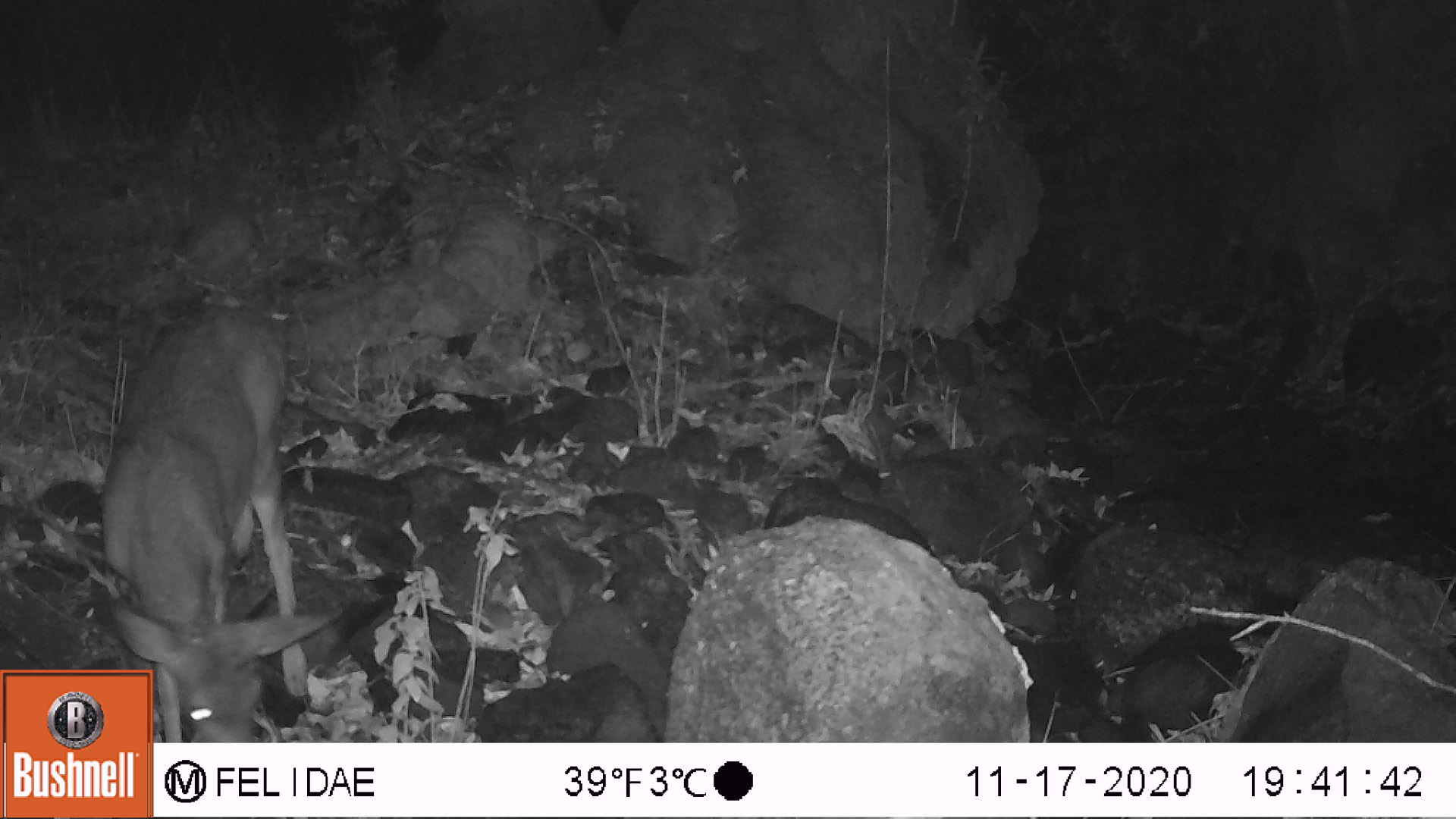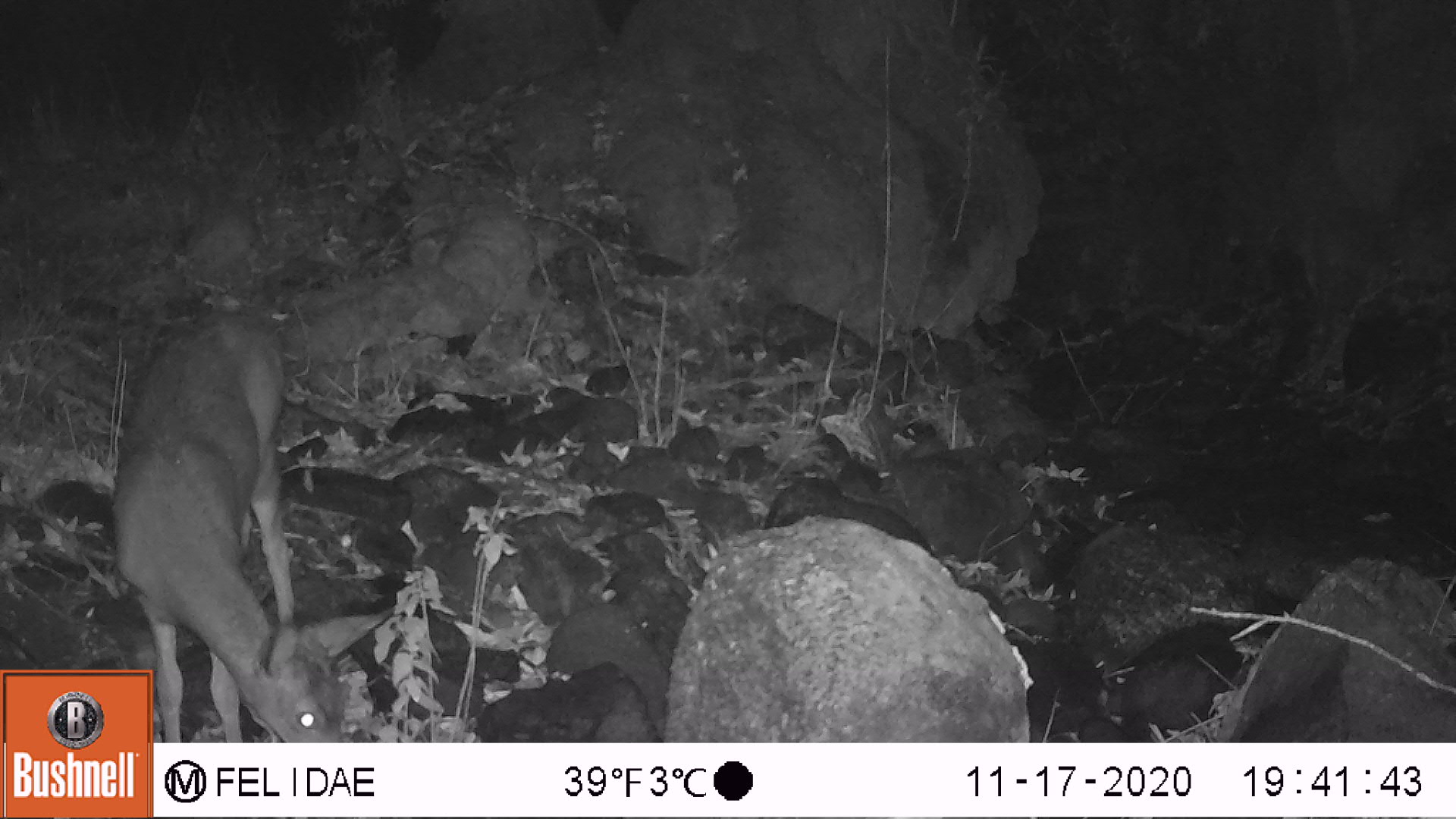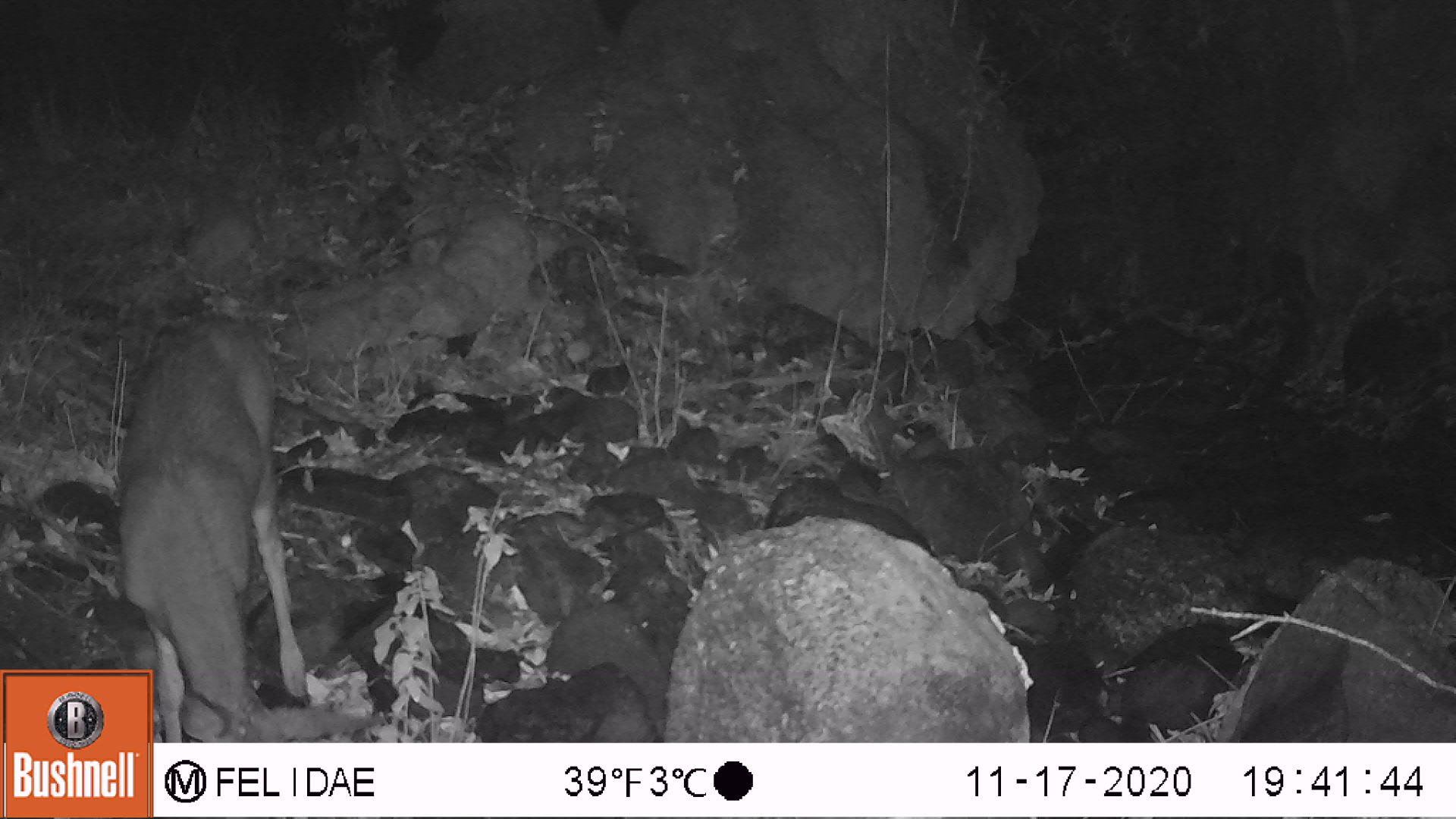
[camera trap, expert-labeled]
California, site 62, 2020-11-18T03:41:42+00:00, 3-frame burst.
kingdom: Animalia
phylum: Chordata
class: Mammalia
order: Artiodactyla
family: Cervidae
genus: Odocoileus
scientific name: Odocoileus hemionus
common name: mule deer